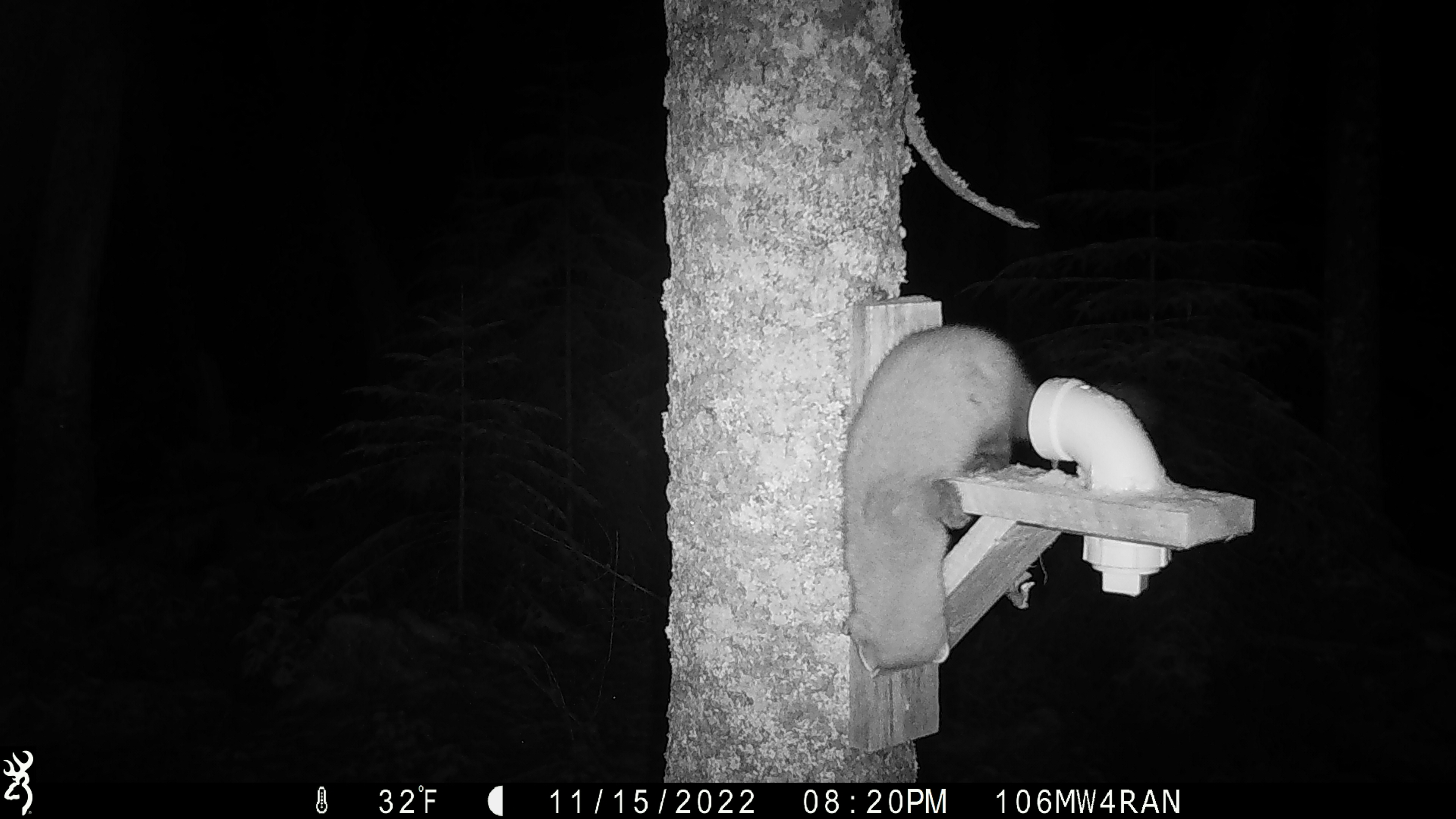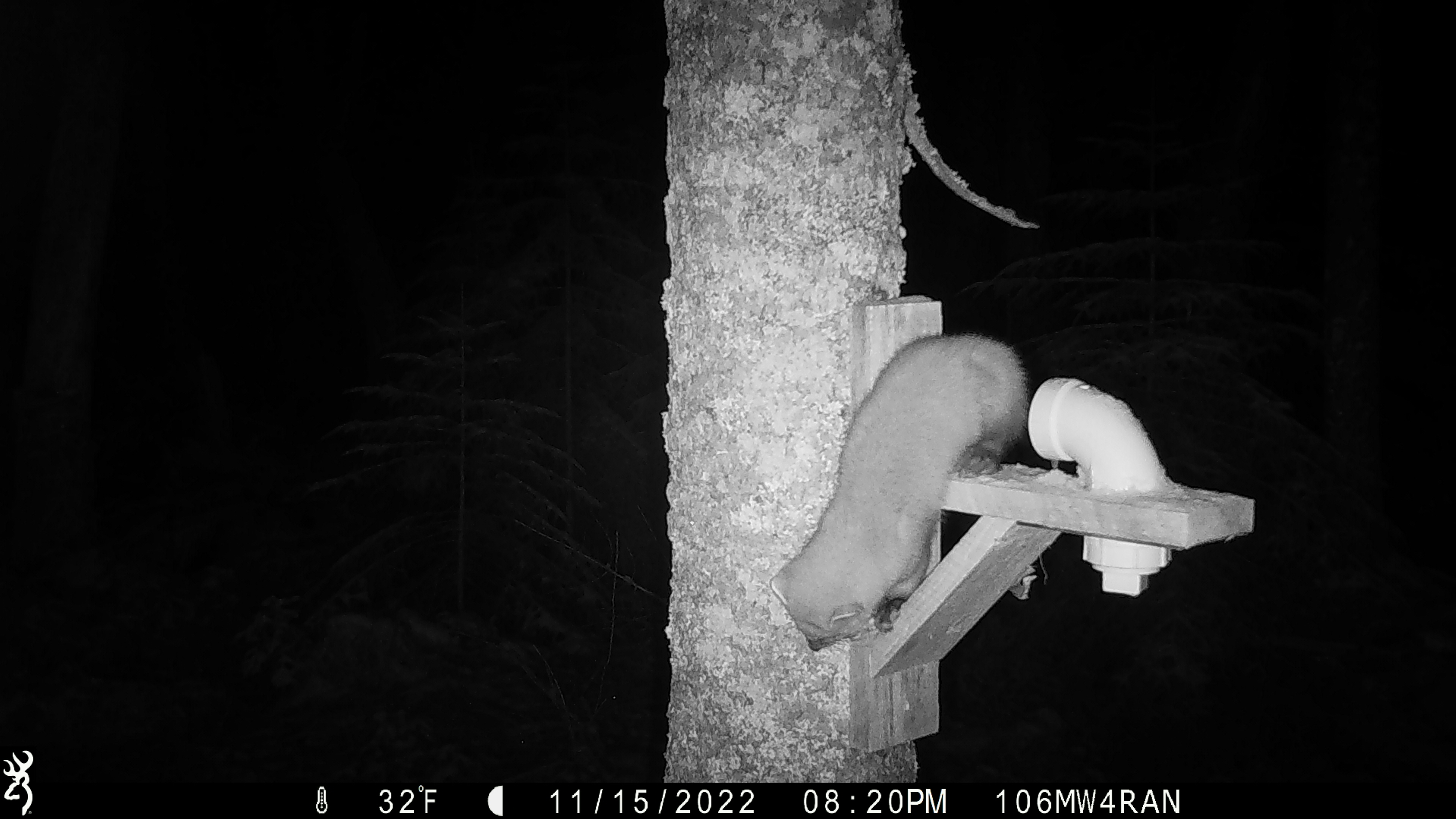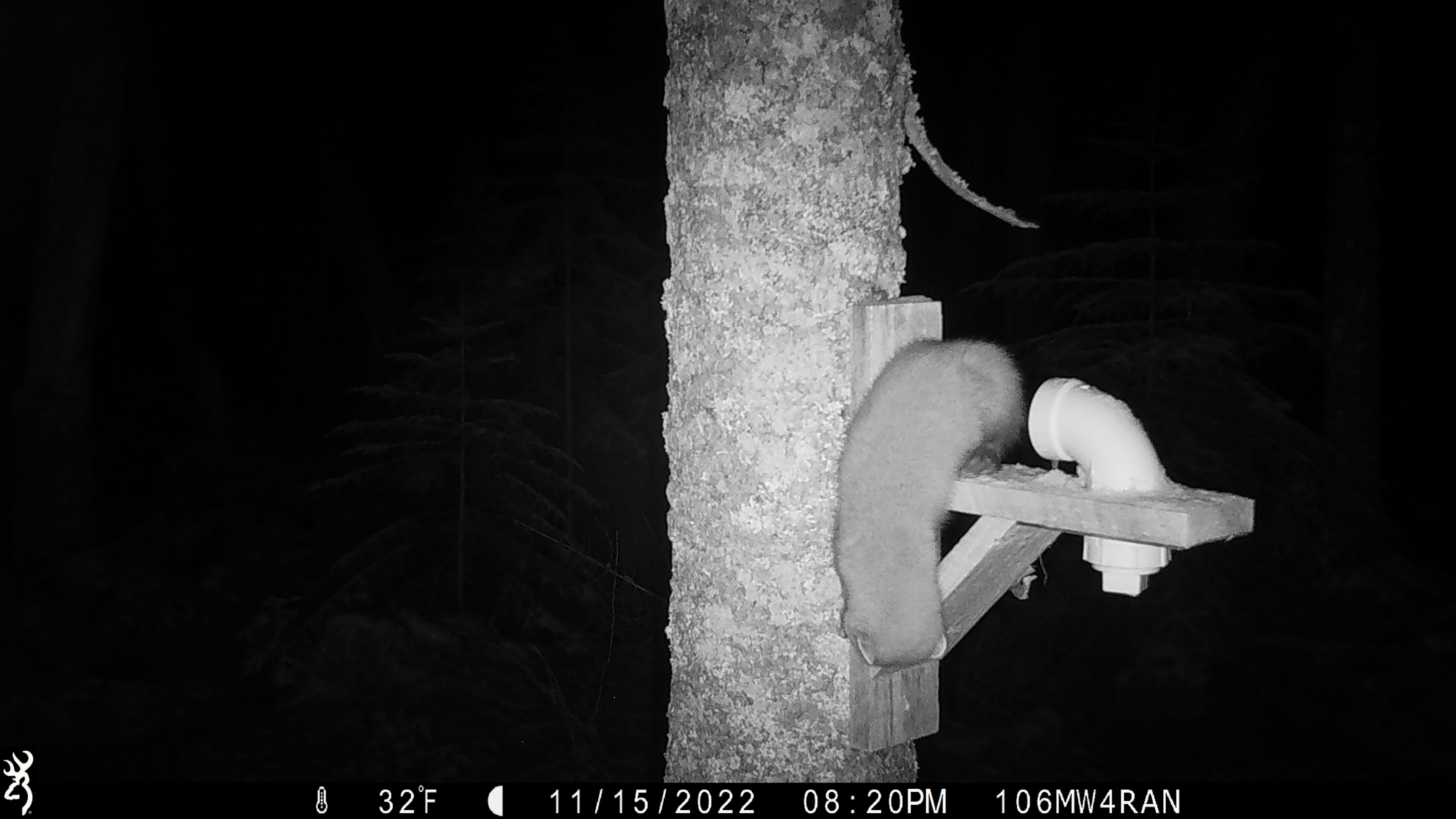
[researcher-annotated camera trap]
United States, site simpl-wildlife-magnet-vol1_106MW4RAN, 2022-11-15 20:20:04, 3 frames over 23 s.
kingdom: Animalia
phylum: Chordata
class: Mammalia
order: Carnivora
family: Mustelidae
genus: Martes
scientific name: Martes americana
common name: american marten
American marten (Martes americana).